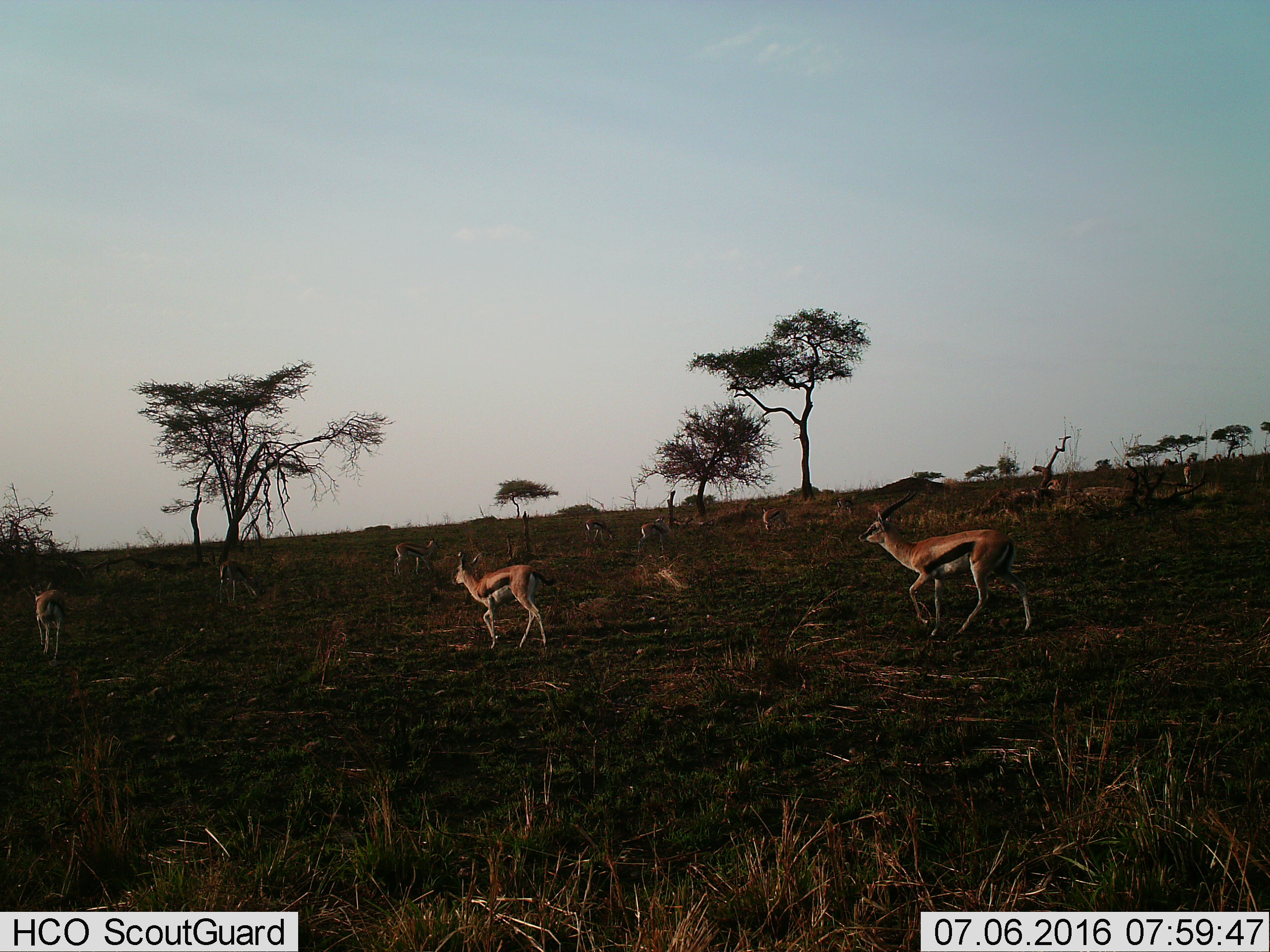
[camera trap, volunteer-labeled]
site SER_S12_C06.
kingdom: Animalia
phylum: Chordata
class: Mammalia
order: Artiodactyla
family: Bovidae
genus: Eudorcas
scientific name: Eudorcas thomsonii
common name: thomson's gazelle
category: gazellethomsons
Gazellethomsons (thomson's gazelle) (Eudorcas thomsonii), count 11-50. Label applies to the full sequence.